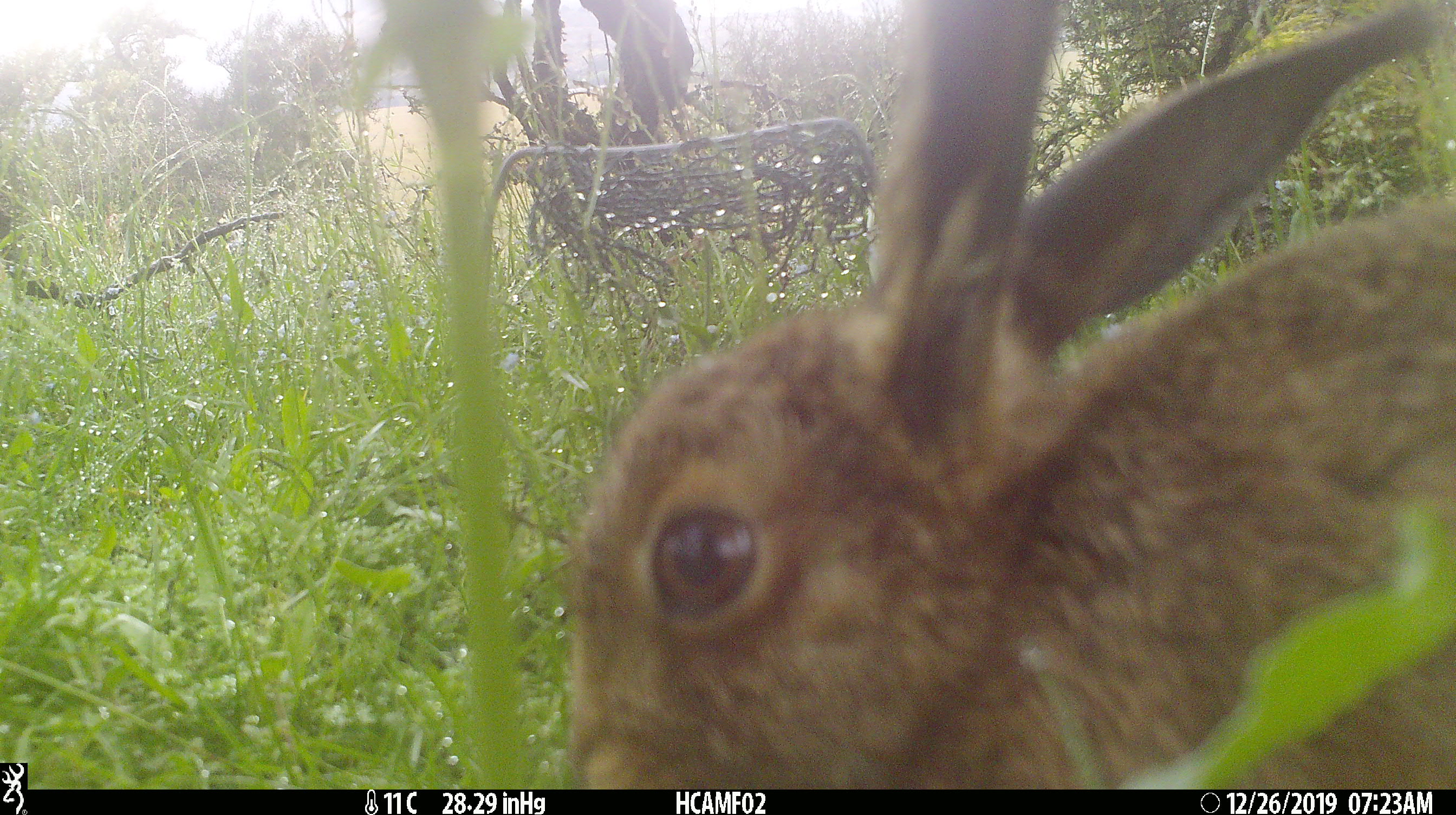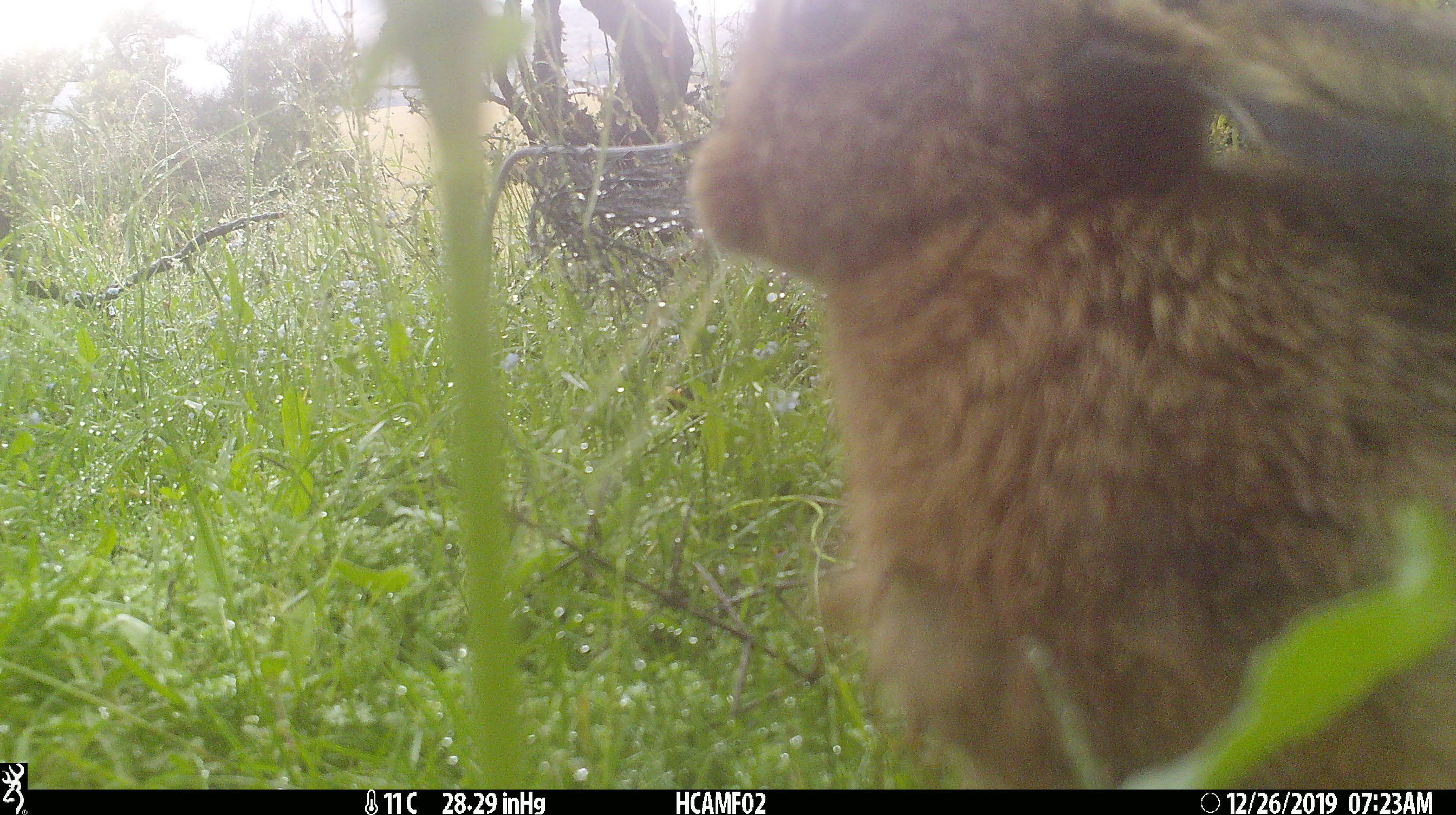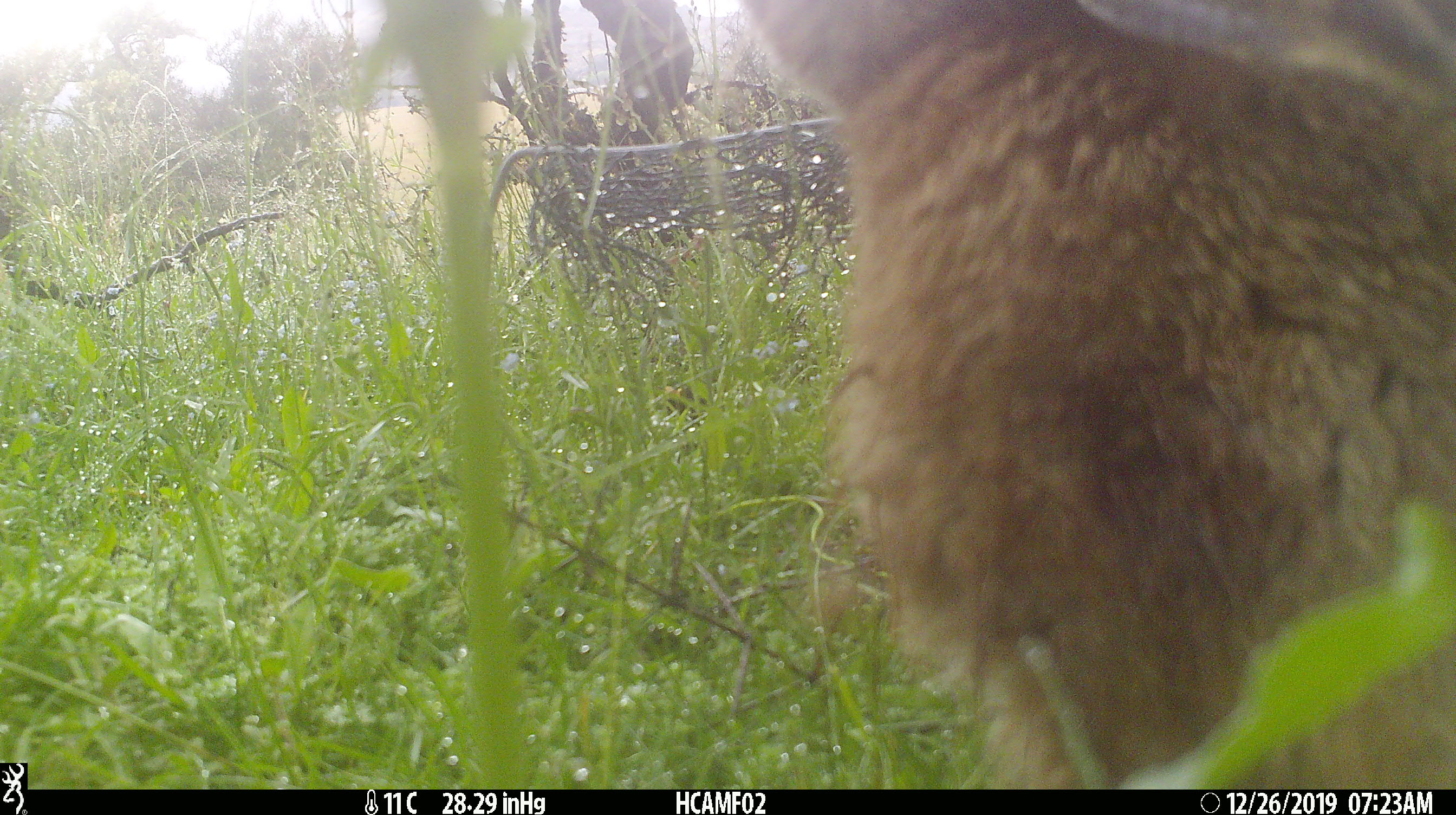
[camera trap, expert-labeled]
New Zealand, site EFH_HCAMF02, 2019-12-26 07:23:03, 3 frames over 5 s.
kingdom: Animalia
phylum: Chordata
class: Mammalia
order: Lagomorpha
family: Leporidae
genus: Lepus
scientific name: Lepus europaeus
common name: brown hare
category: hare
Hare (brown hare) (Lepus europaeus).